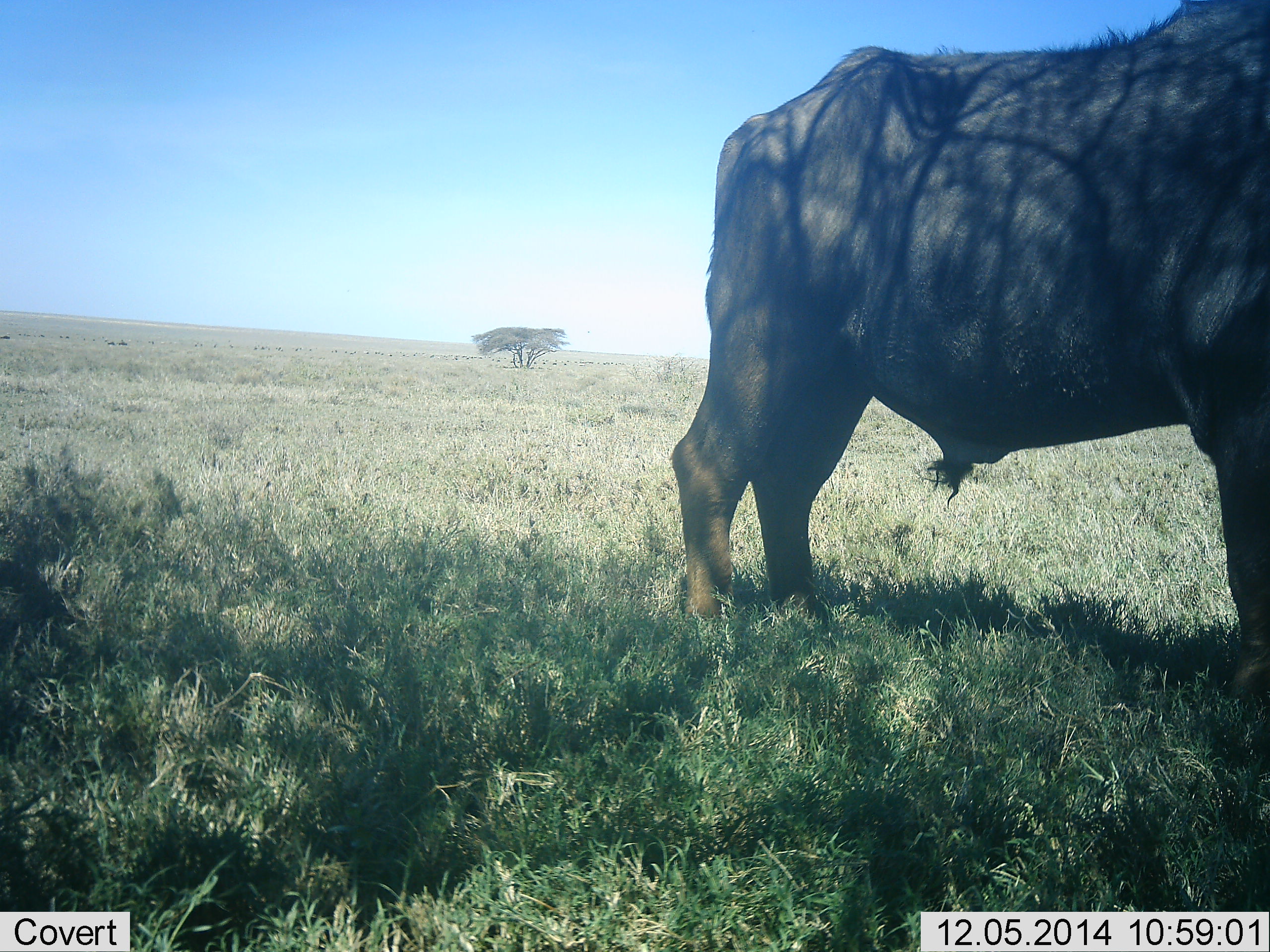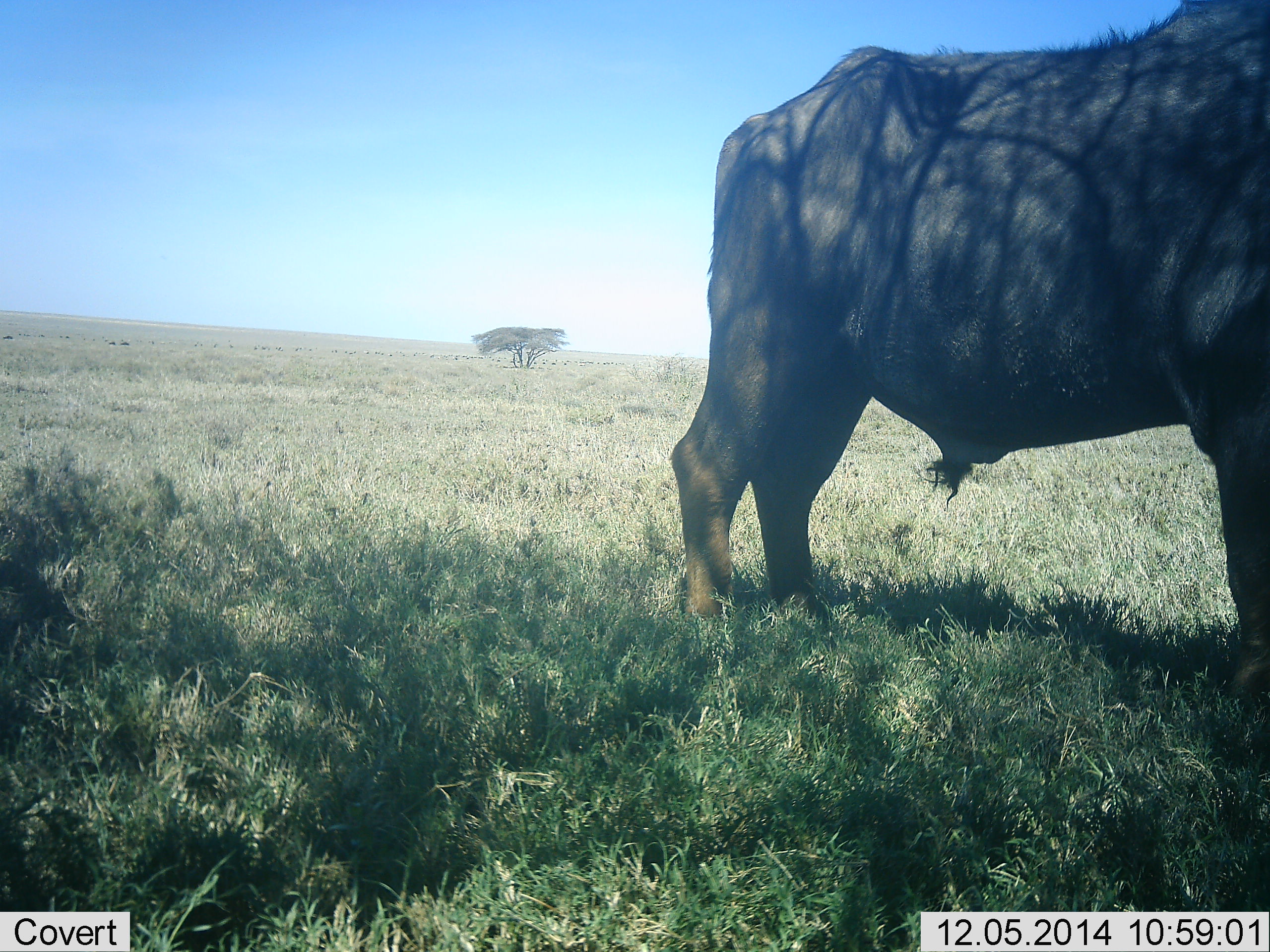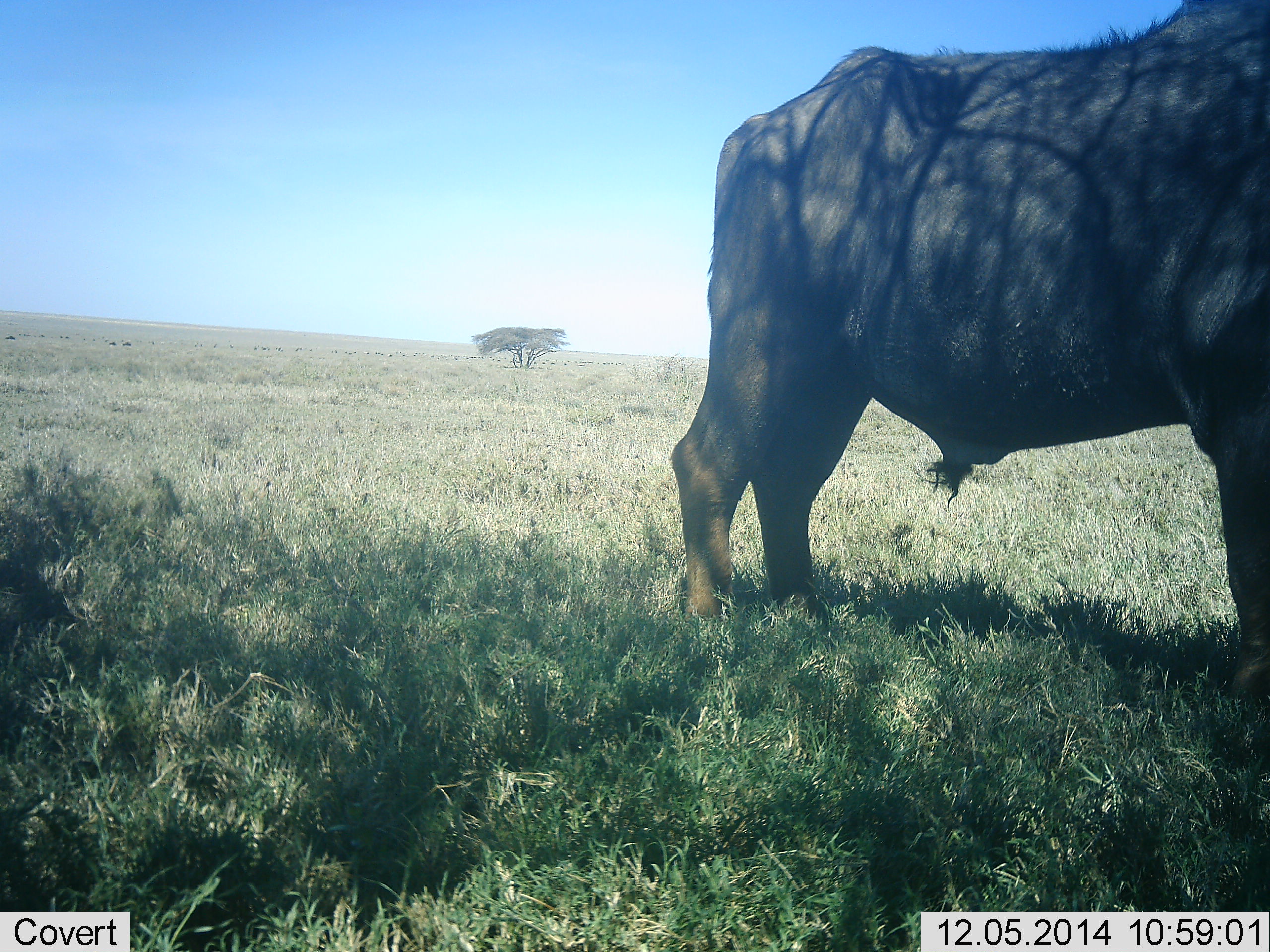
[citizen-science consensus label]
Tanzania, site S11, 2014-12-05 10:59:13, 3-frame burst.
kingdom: Animalia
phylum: Chordata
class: Mammalia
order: Artiodactyla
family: Bovidae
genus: Syncerus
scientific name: Syncerus caffer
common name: cape buffalo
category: buffalo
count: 1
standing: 100%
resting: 0%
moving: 10%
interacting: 0%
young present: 0%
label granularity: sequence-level